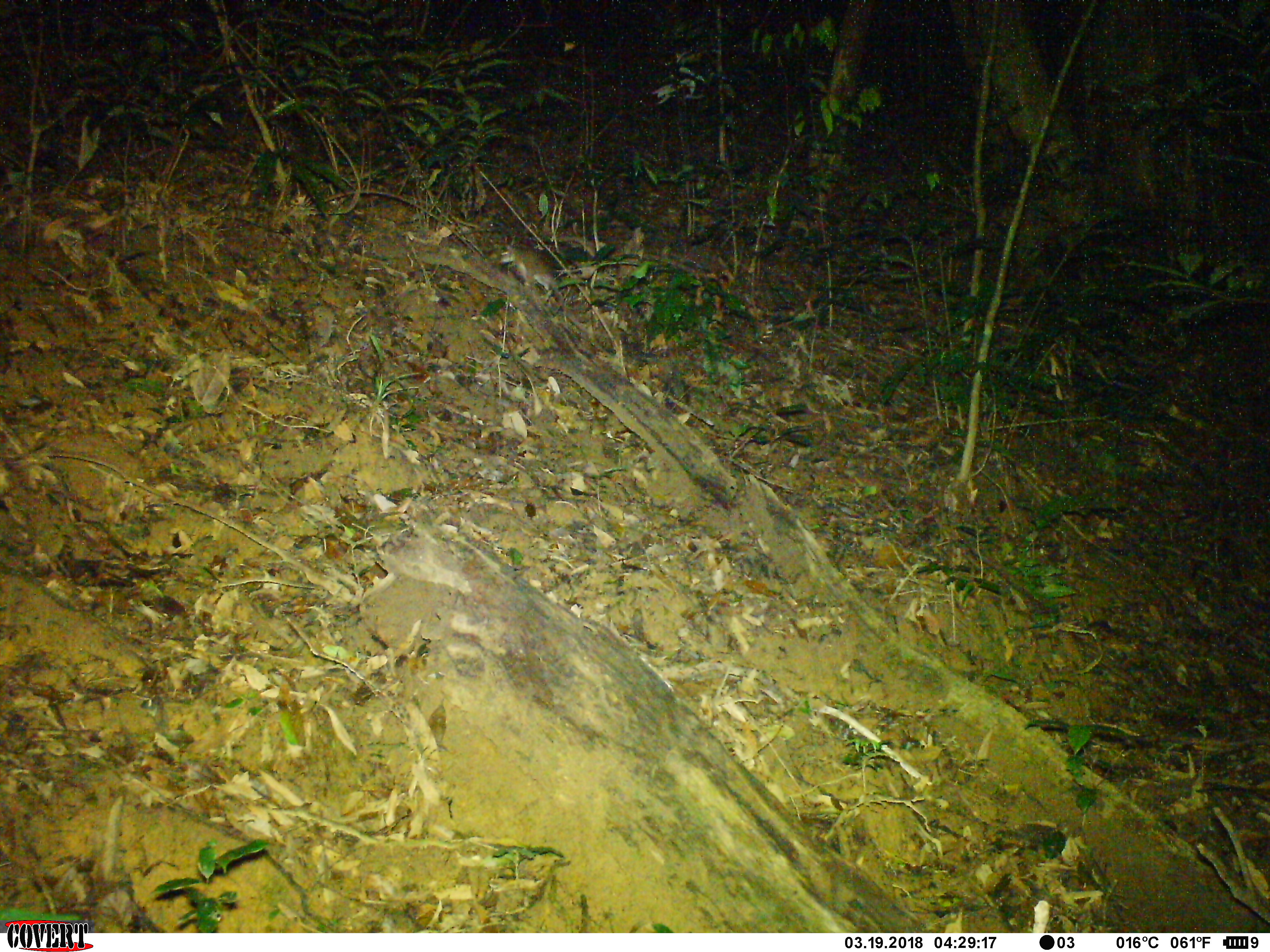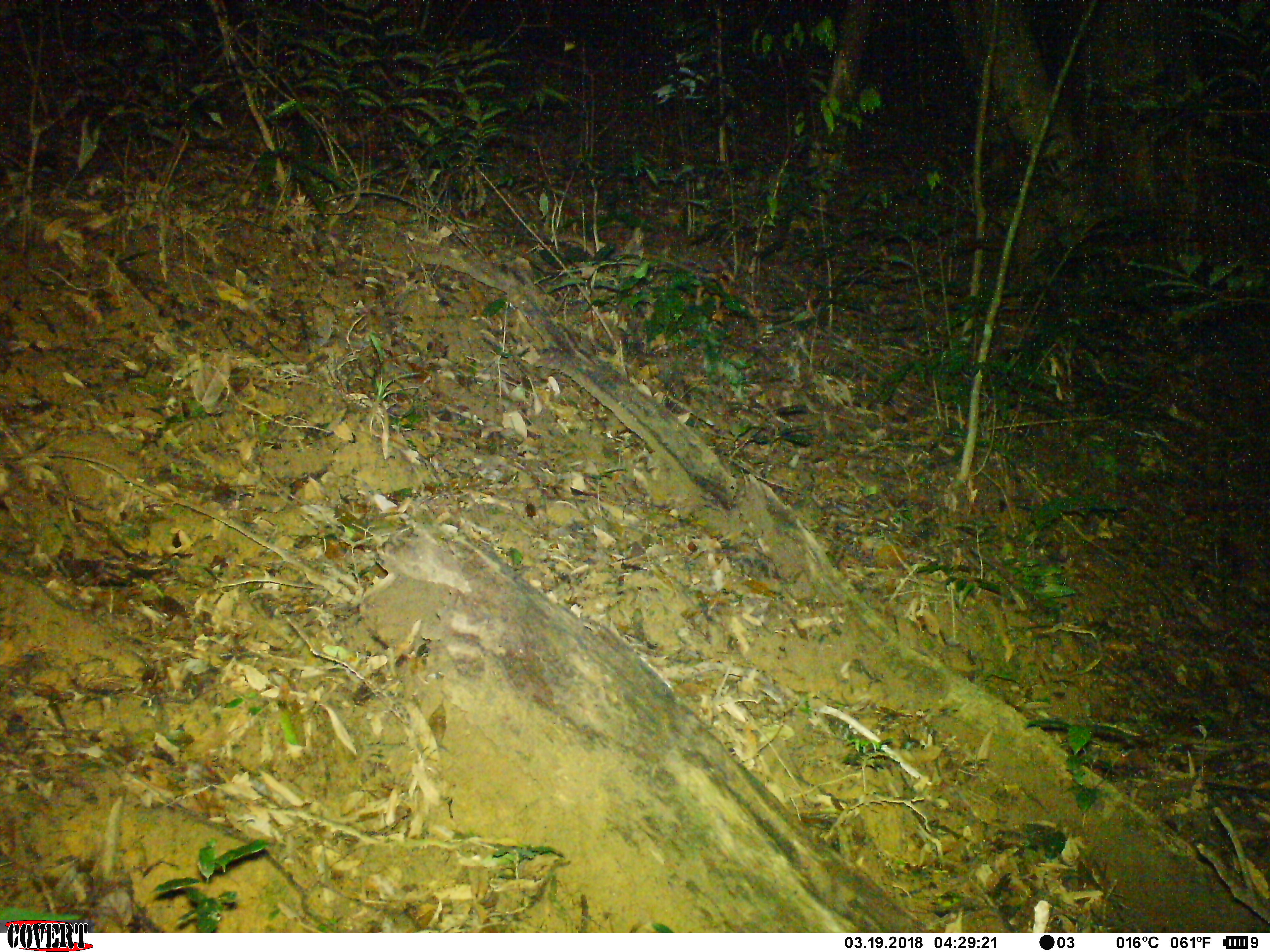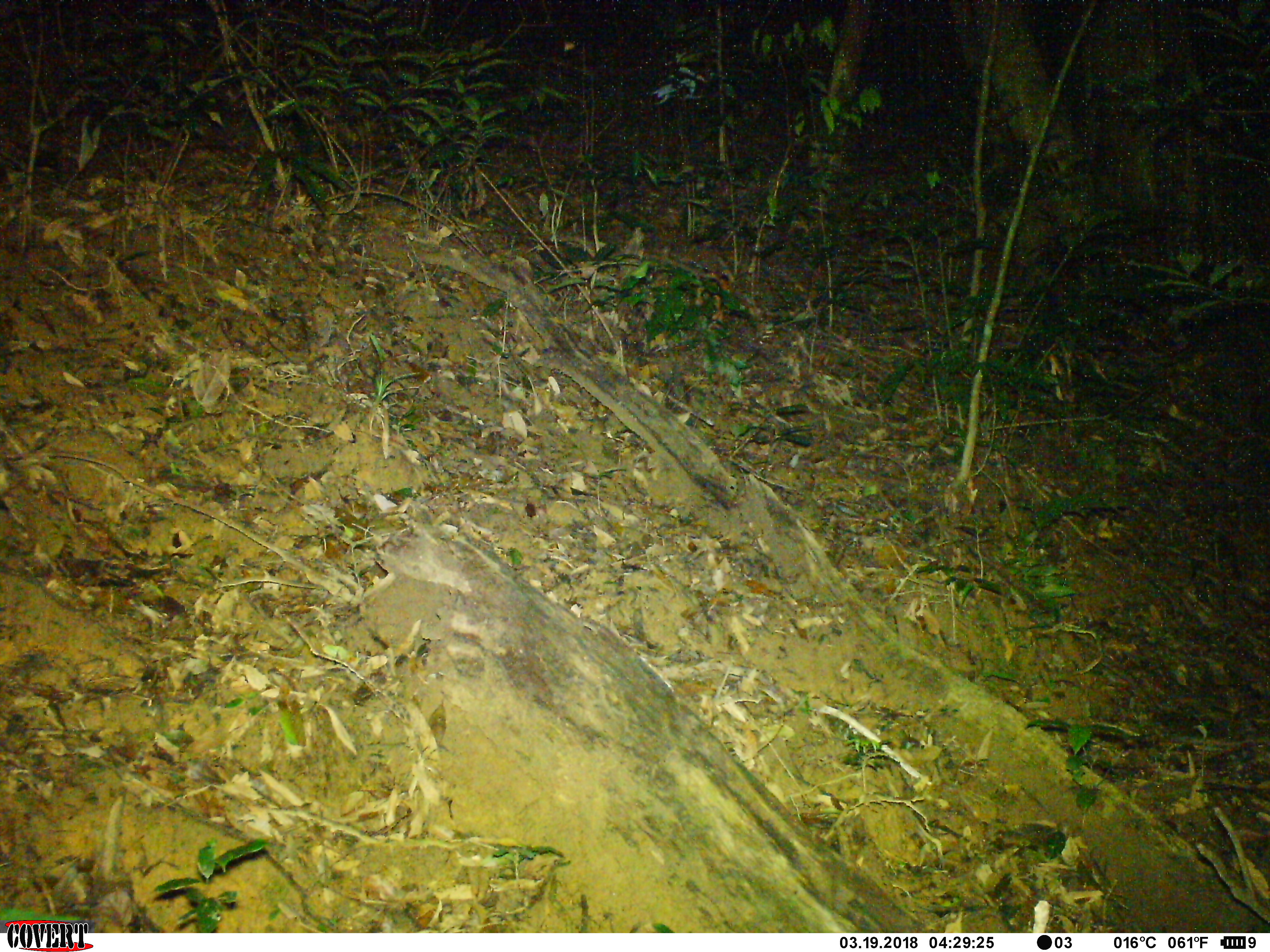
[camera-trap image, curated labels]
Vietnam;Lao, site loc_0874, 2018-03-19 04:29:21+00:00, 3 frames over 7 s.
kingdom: Animalia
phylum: Chordata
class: Mammalia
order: Rodentia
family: Muridae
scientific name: Muridae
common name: old-world mice and rats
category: unidentified murid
Unidentified murid (old-world mice and rats) (Muridae). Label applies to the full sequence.